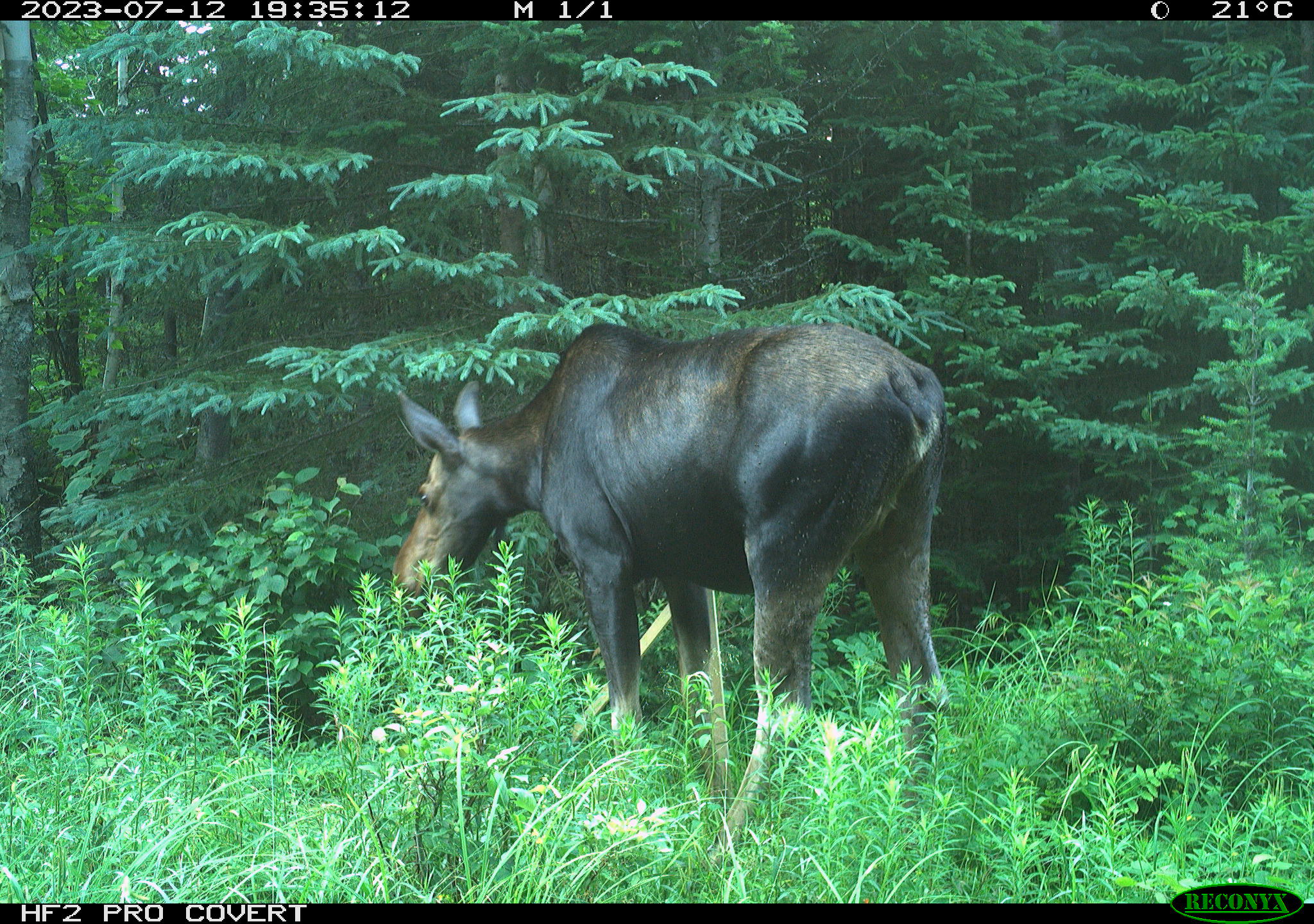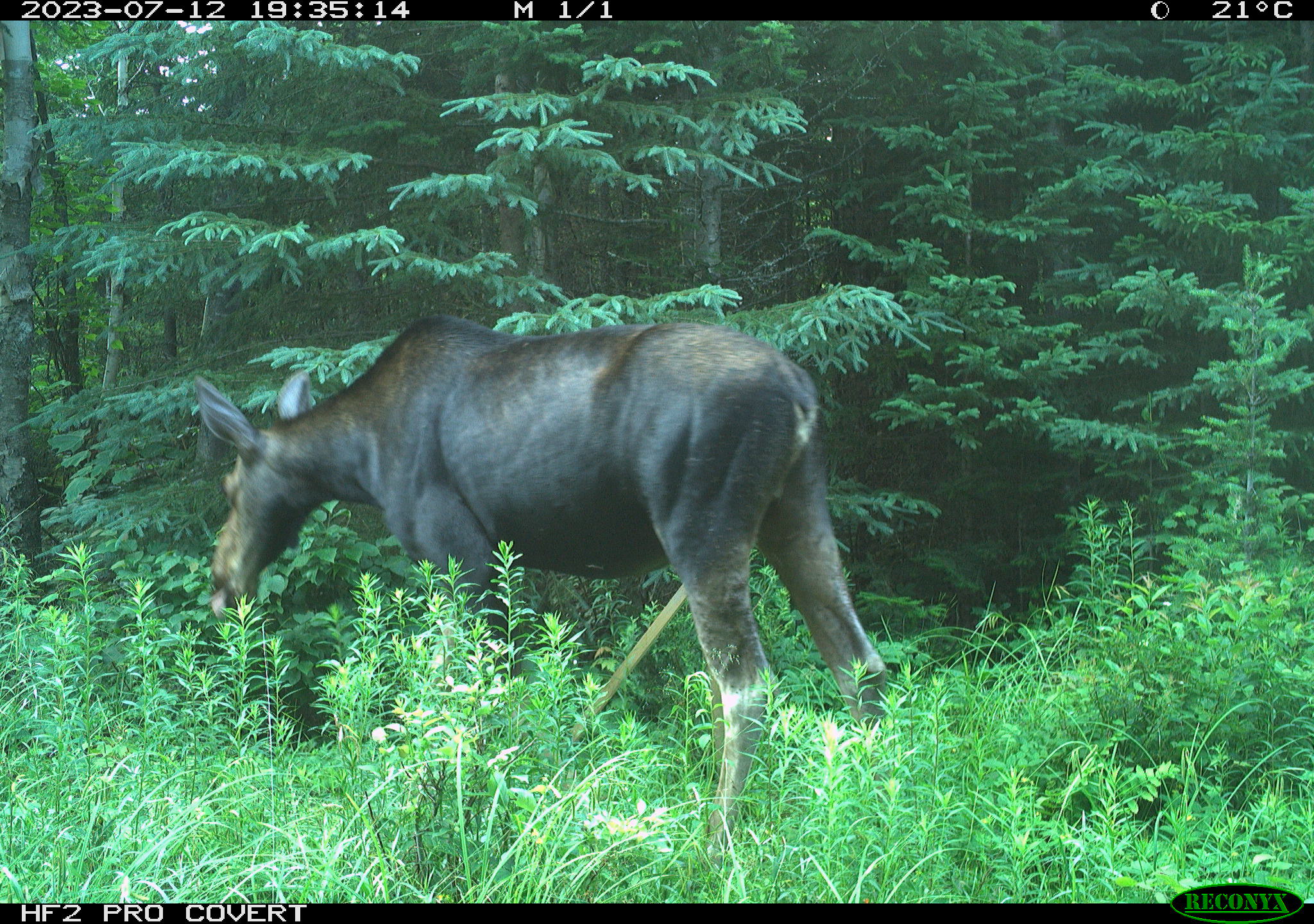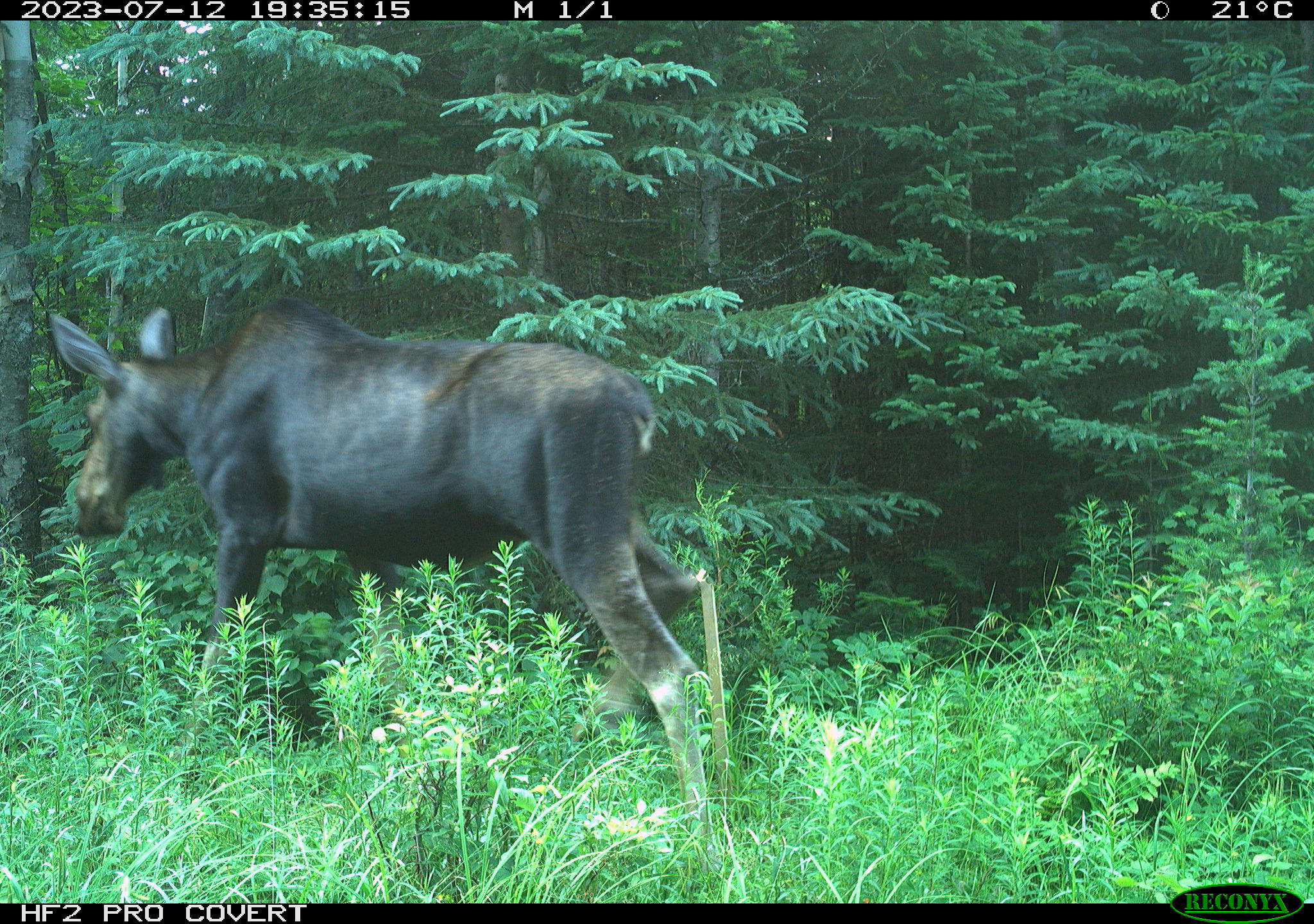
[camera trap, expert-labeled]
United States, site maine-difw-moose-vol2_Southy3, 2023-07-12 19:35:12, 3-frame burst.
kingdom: Animalia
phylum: Chordata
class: Mammalia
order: Artiodactyla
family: Cervidae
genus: Alces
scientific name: Alces alces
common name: moose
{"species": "moose (Alces alces)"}